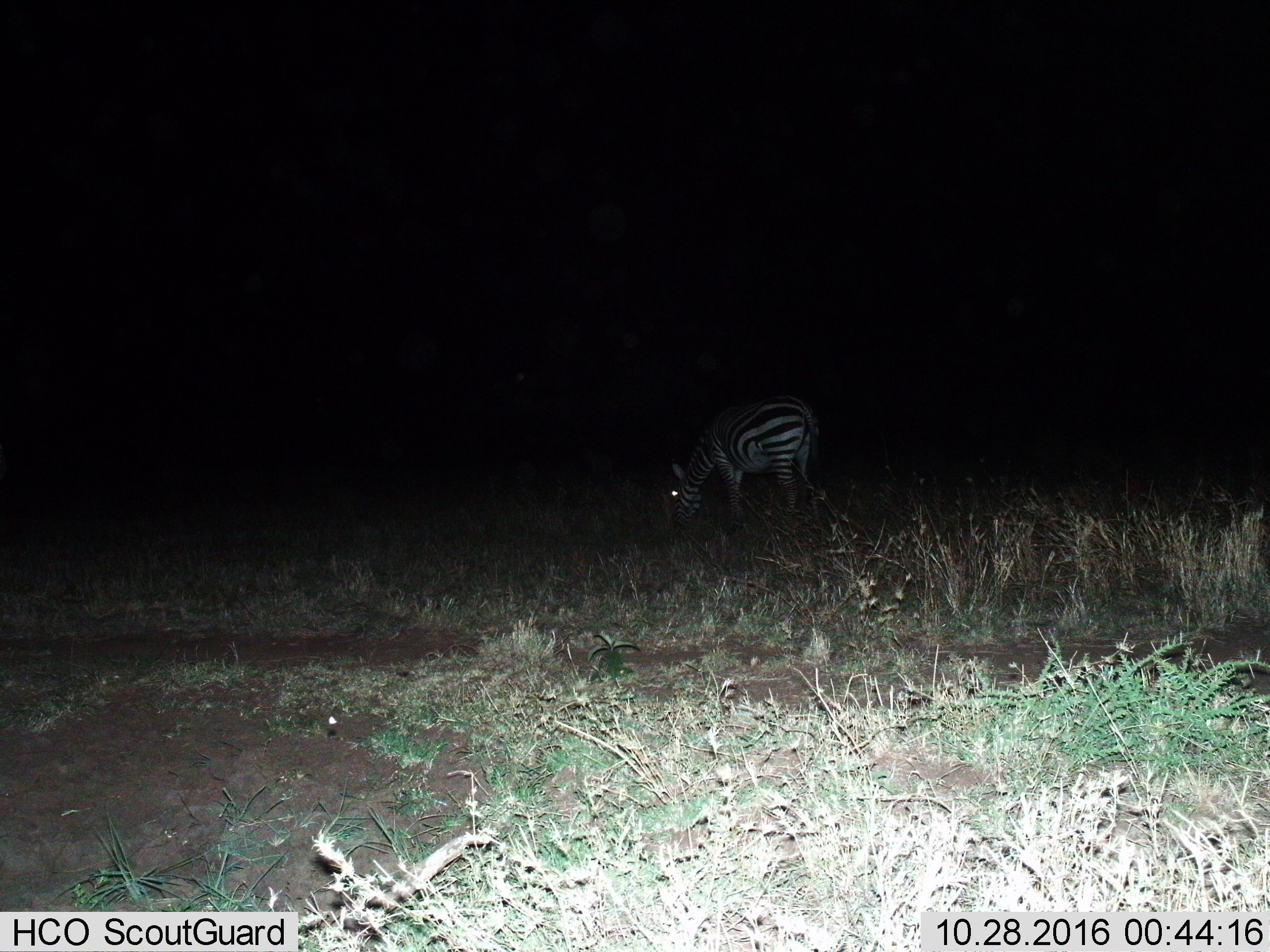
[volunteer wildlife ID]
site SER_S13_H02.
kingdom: Animalia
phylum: Chordata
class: Mammalia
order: Perissodactyla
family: Equidae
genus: Equus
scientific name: Equus quagga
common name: plains zebra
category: zebraplains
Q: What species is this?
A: Zebraplains (plains zebra) (Equus quagga).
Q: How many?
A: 1.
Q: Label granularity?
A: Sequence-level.